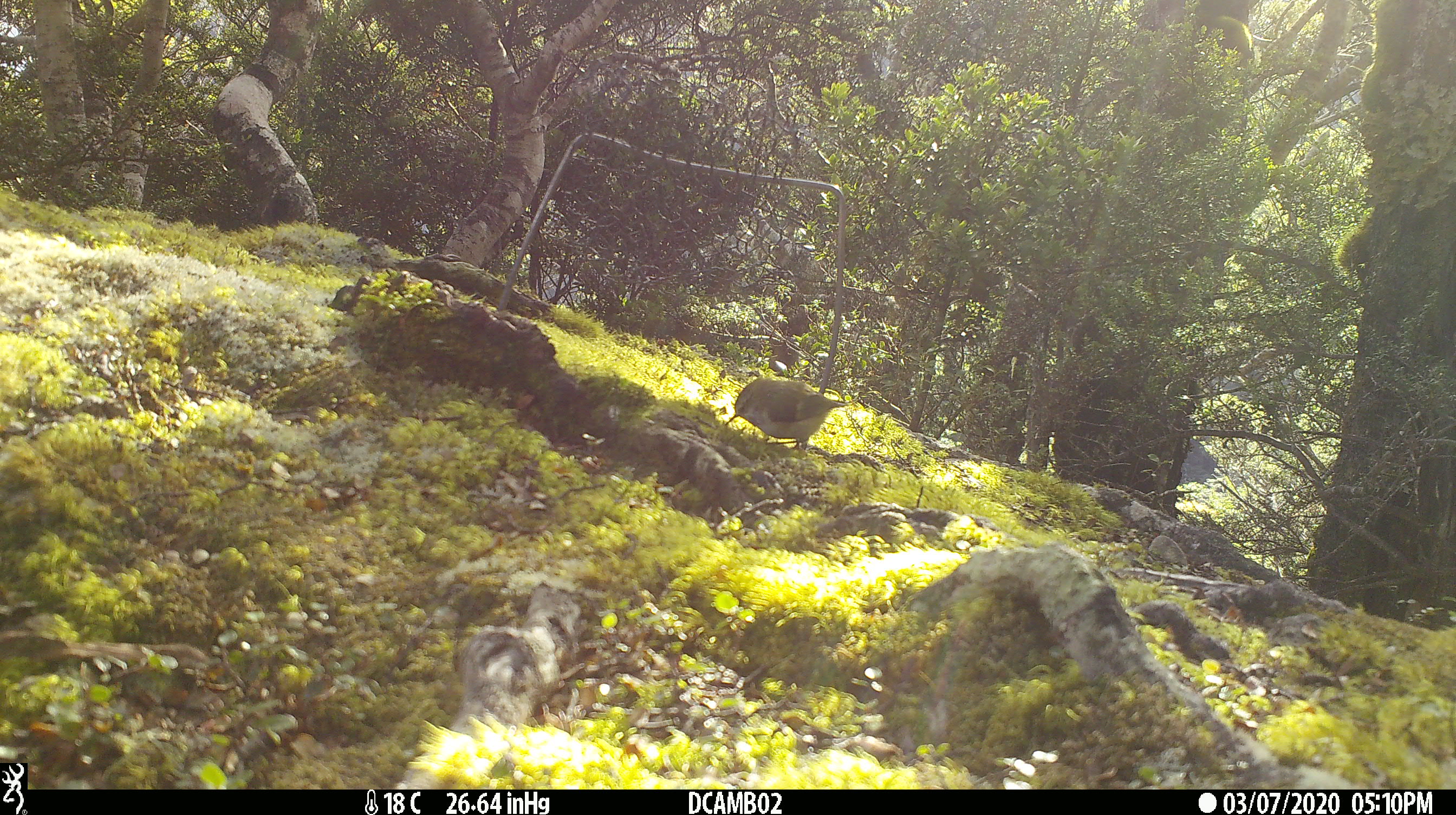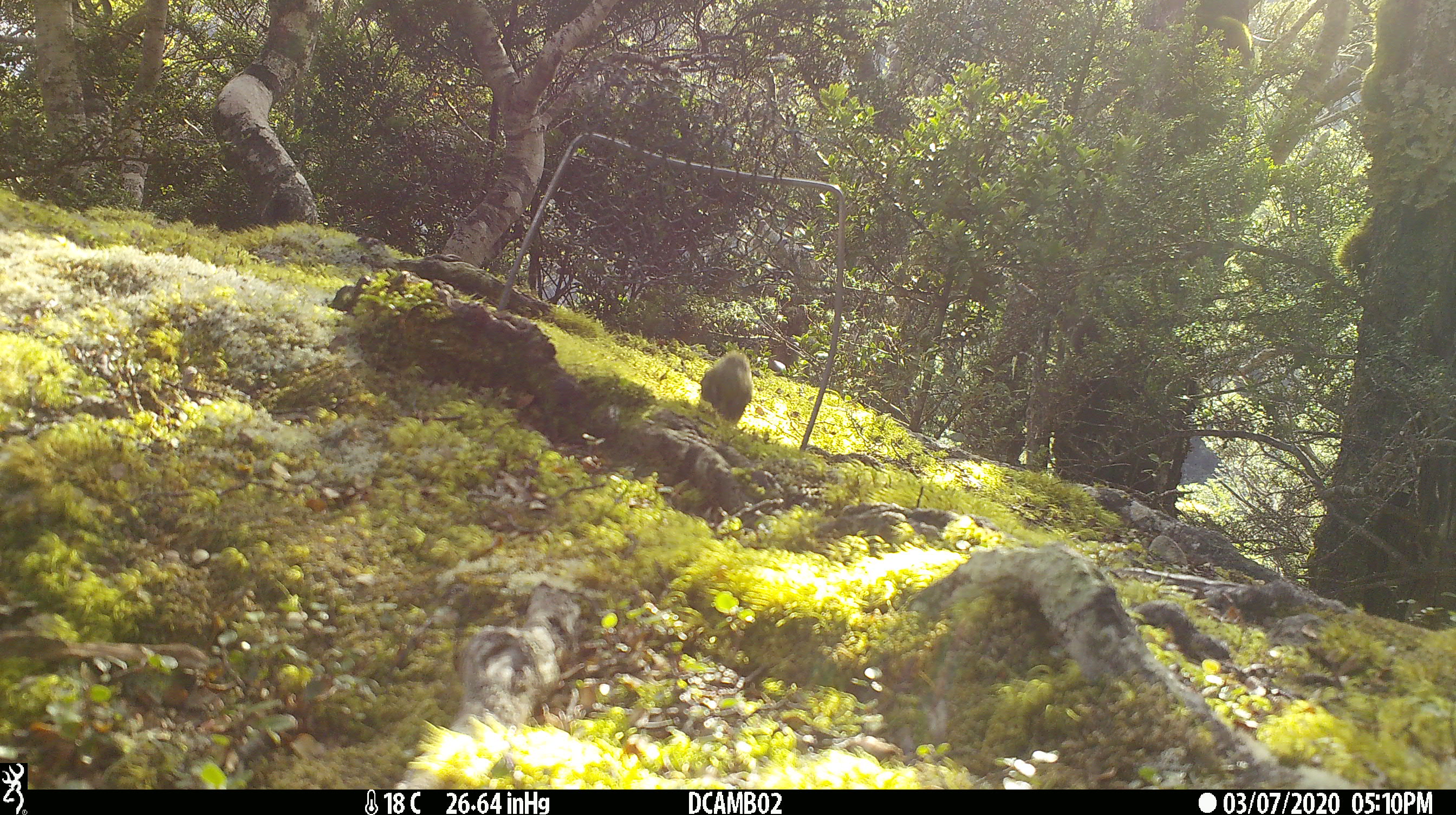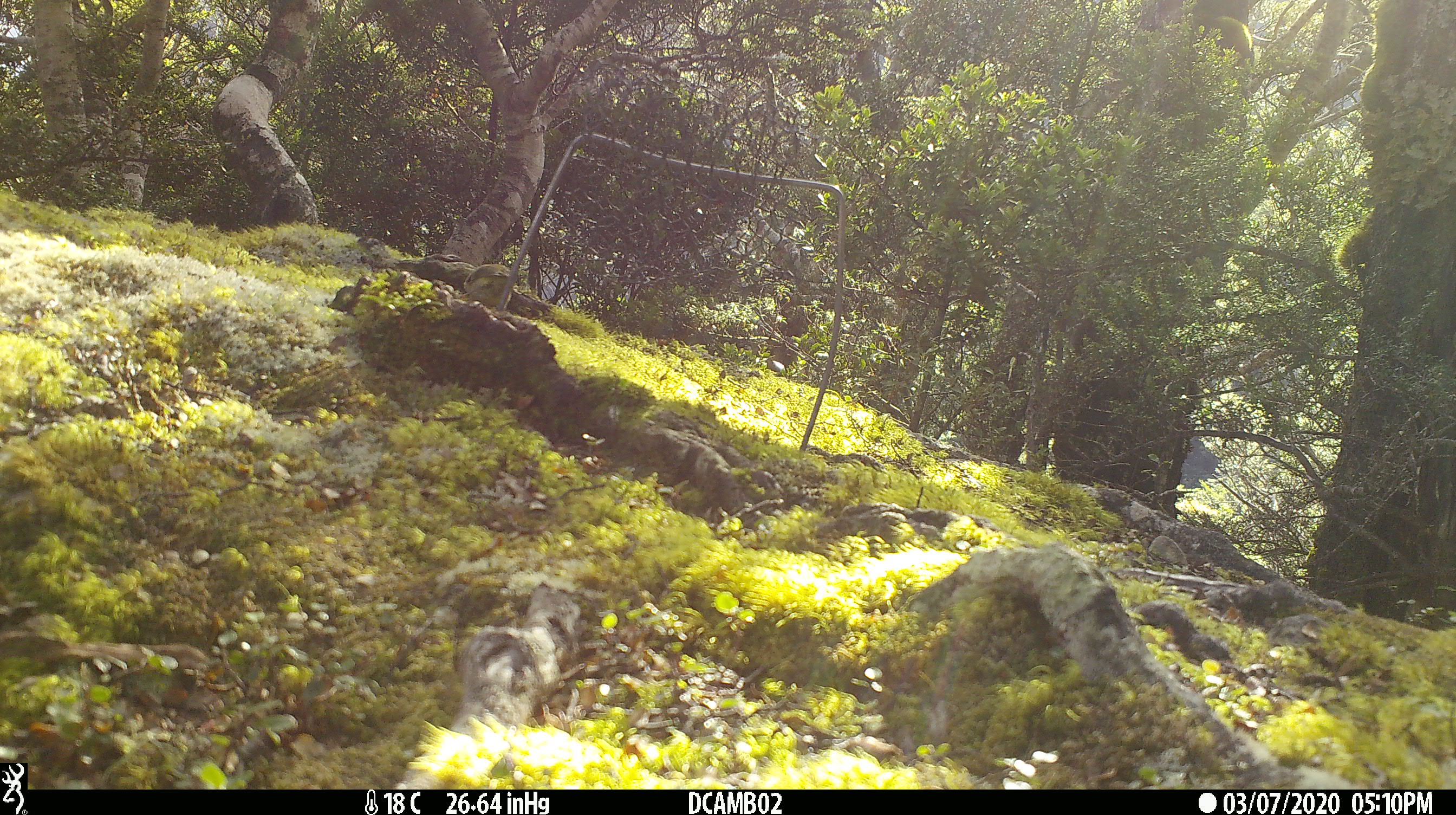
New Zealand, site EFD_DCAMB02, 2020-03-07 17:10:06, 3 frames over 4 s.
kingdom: Animalia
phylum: Chordata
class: Aves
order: Passeriformes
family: Acanthisittidae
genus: Acanthisitta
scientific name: Acanthisitta chloris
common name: rifleman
Rifleman (Acanthisitta chloris).